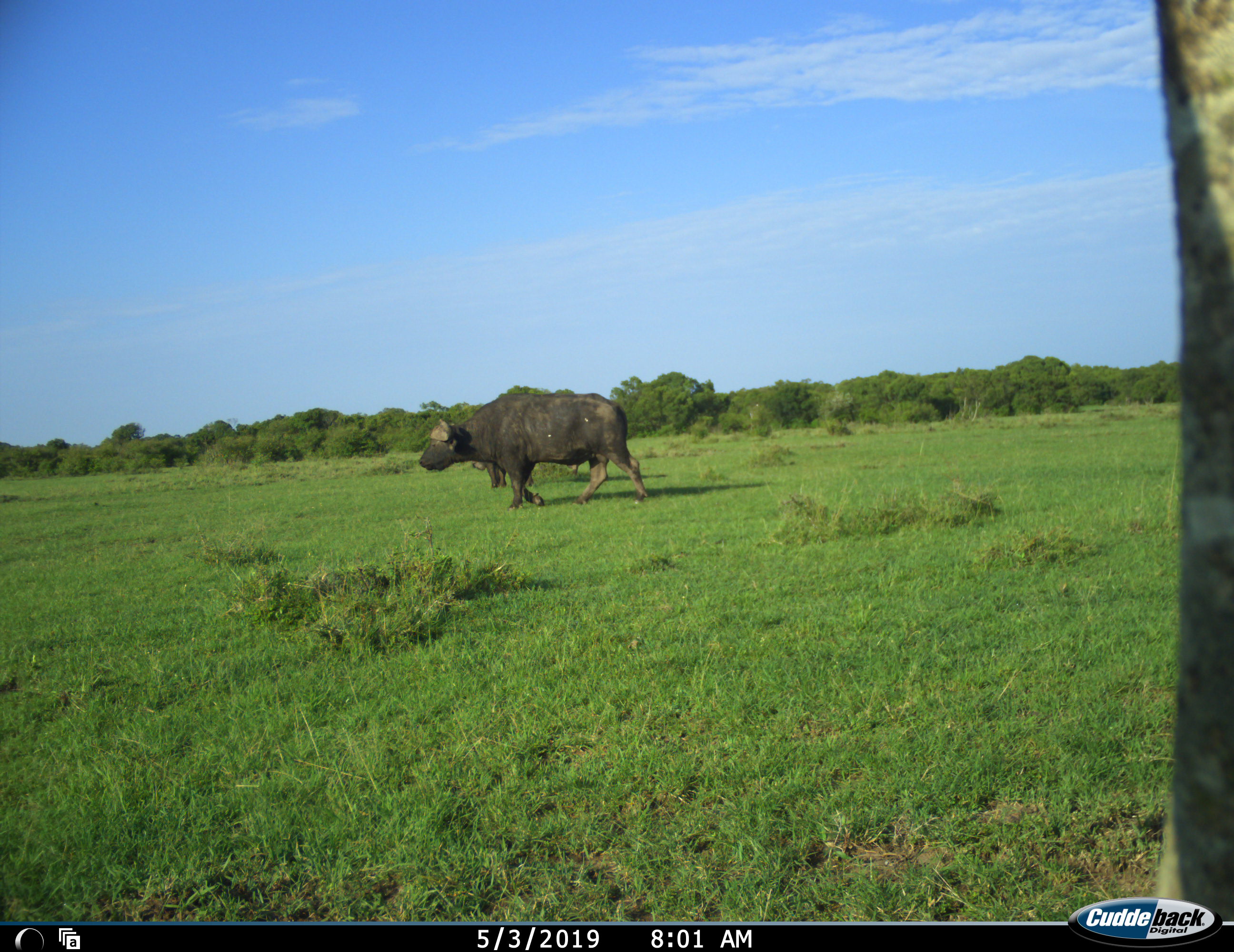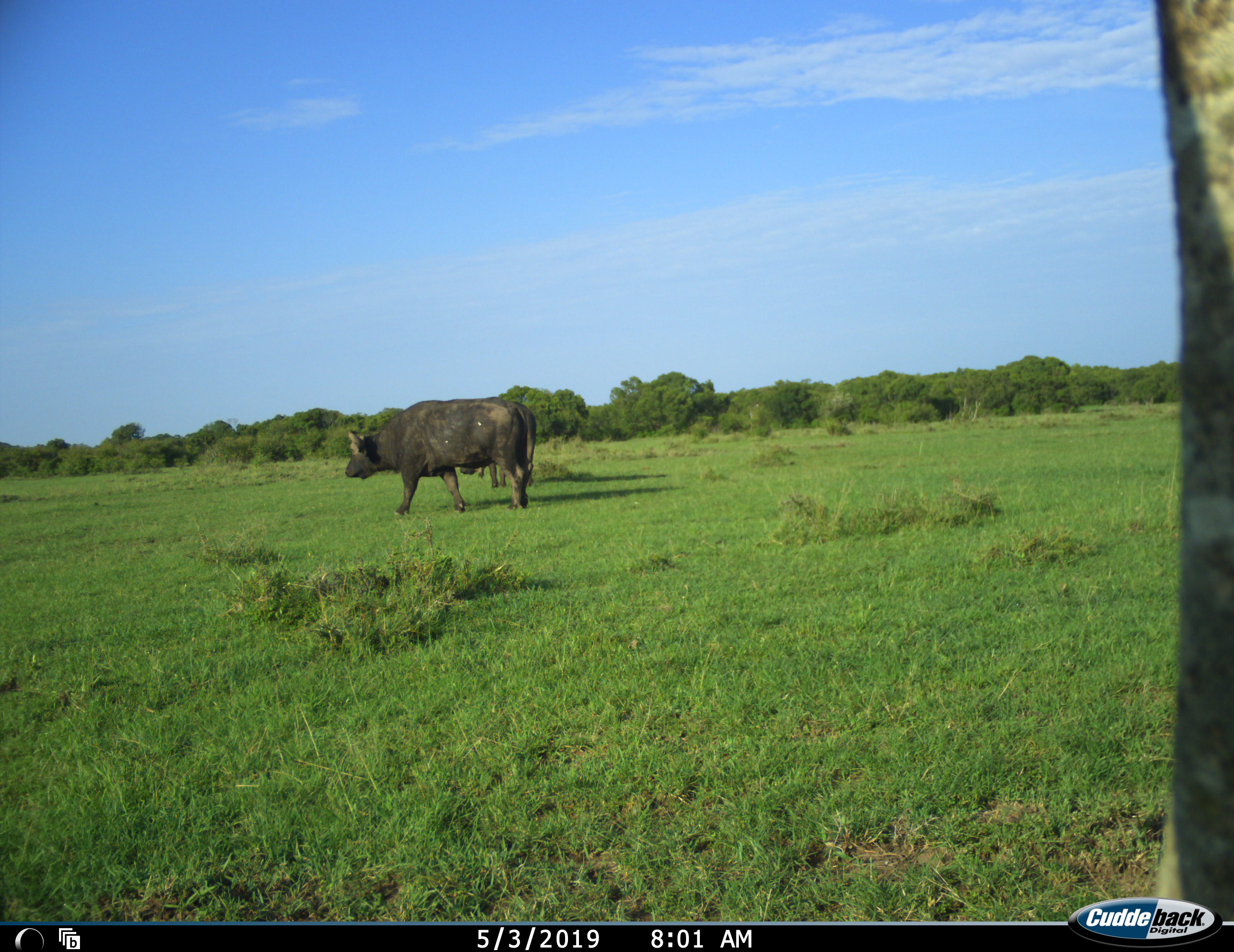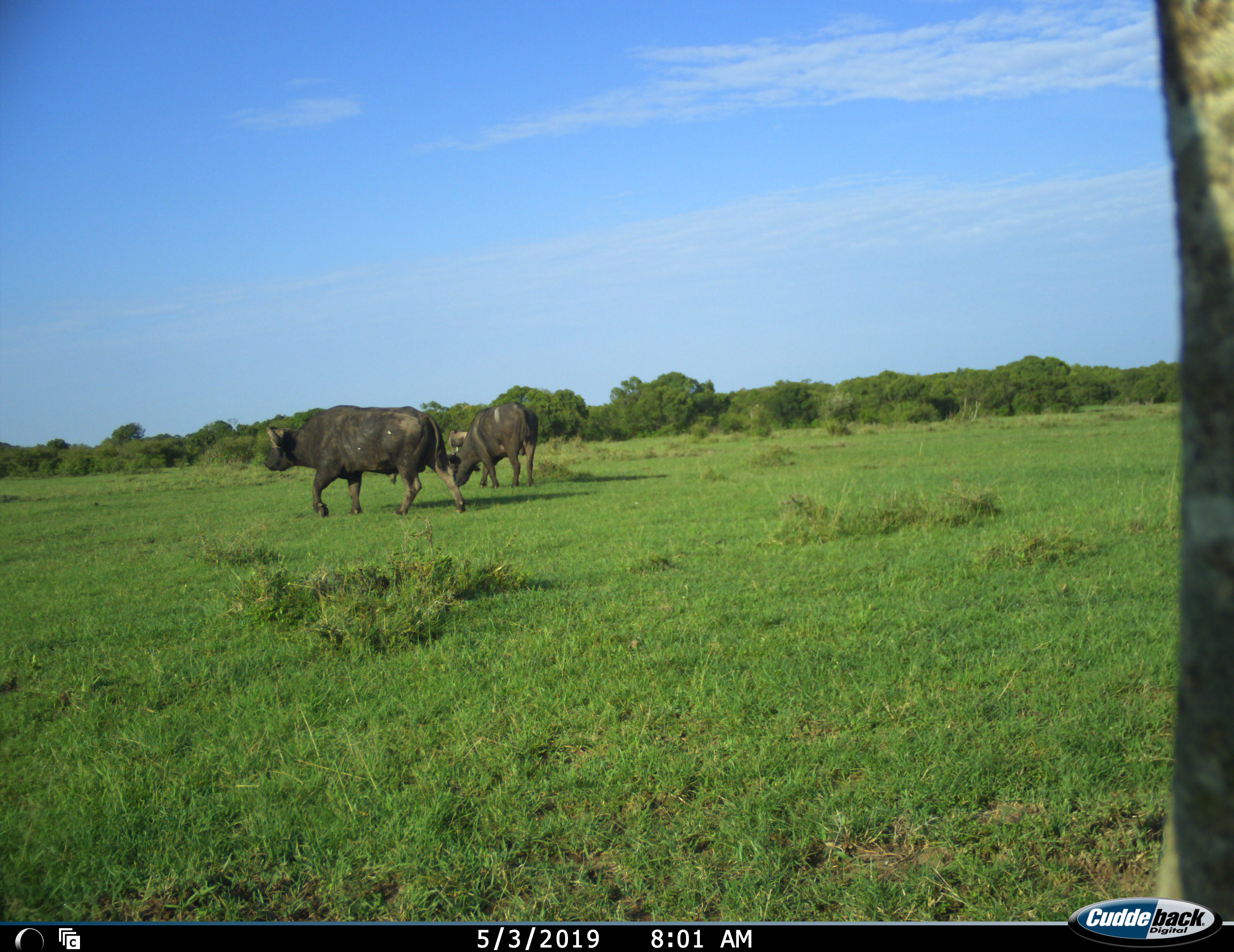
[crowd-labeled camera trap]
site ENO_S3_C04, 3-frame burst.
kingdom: Animalia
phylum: Chordata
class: Mammalia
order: Artiodactyla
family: Bovidae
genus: Syncerus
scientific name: Syncerus caffer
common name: african buffalo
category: buffalo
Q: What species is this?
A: Buffalo (african buffalo) (Syncerus caffer).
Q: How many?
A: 2.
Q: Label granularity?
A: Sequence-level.